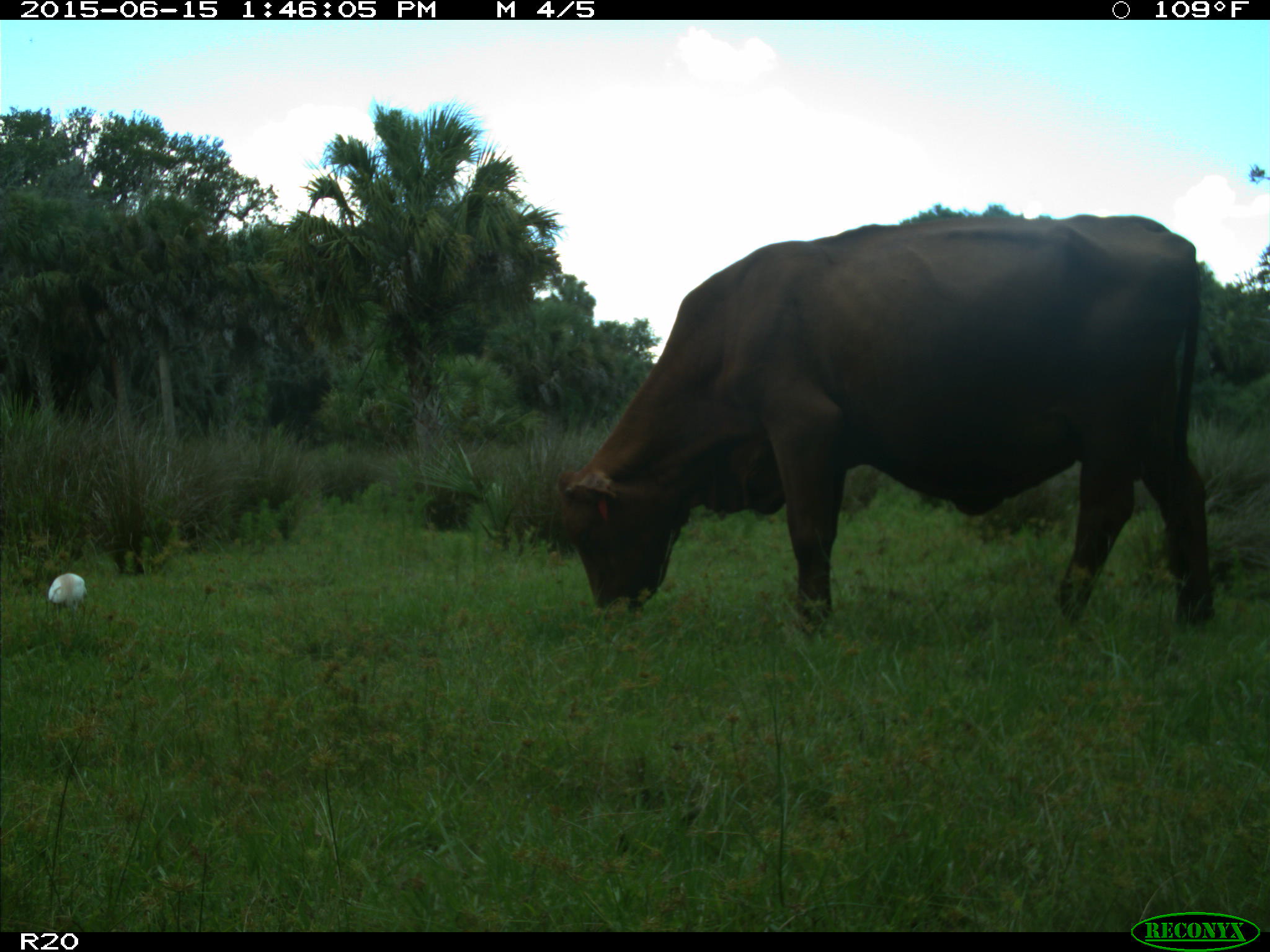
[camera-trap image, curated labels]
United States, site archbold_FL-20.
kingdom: Animalia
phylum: Chordata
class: Mammalia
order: Artiodactyla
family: Bovidae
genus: Bos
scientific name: Bos taurus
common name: domestic cow